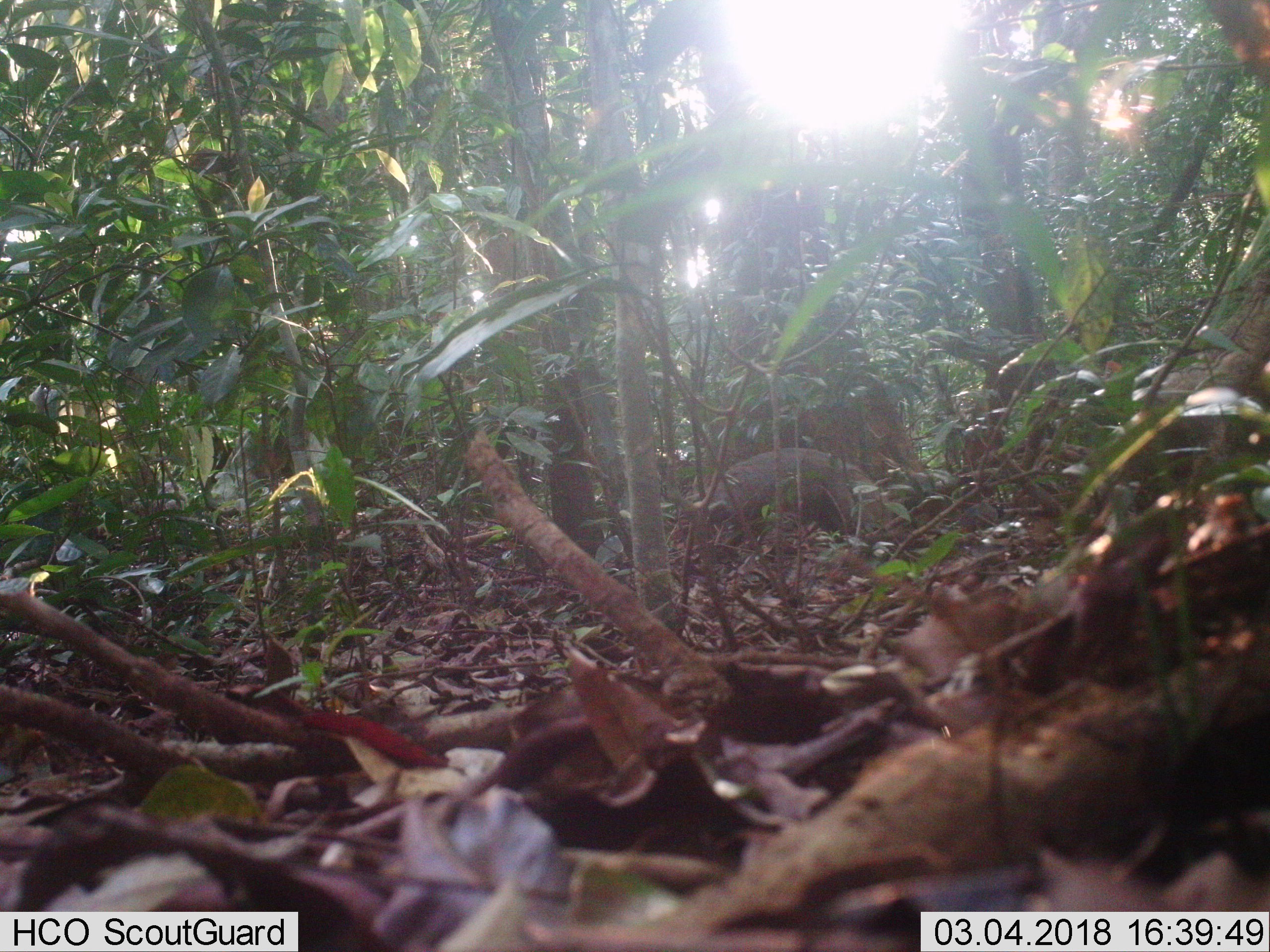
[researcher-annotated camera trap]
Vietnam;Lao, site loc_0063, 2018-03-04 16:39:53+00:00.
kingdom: Animalia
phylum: Chordata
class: Mammalia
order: Carnivora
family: Herpestidae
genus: Urva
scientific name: Urva urva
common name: crab-eating mongoose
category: crab eating mongoose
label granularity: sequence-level